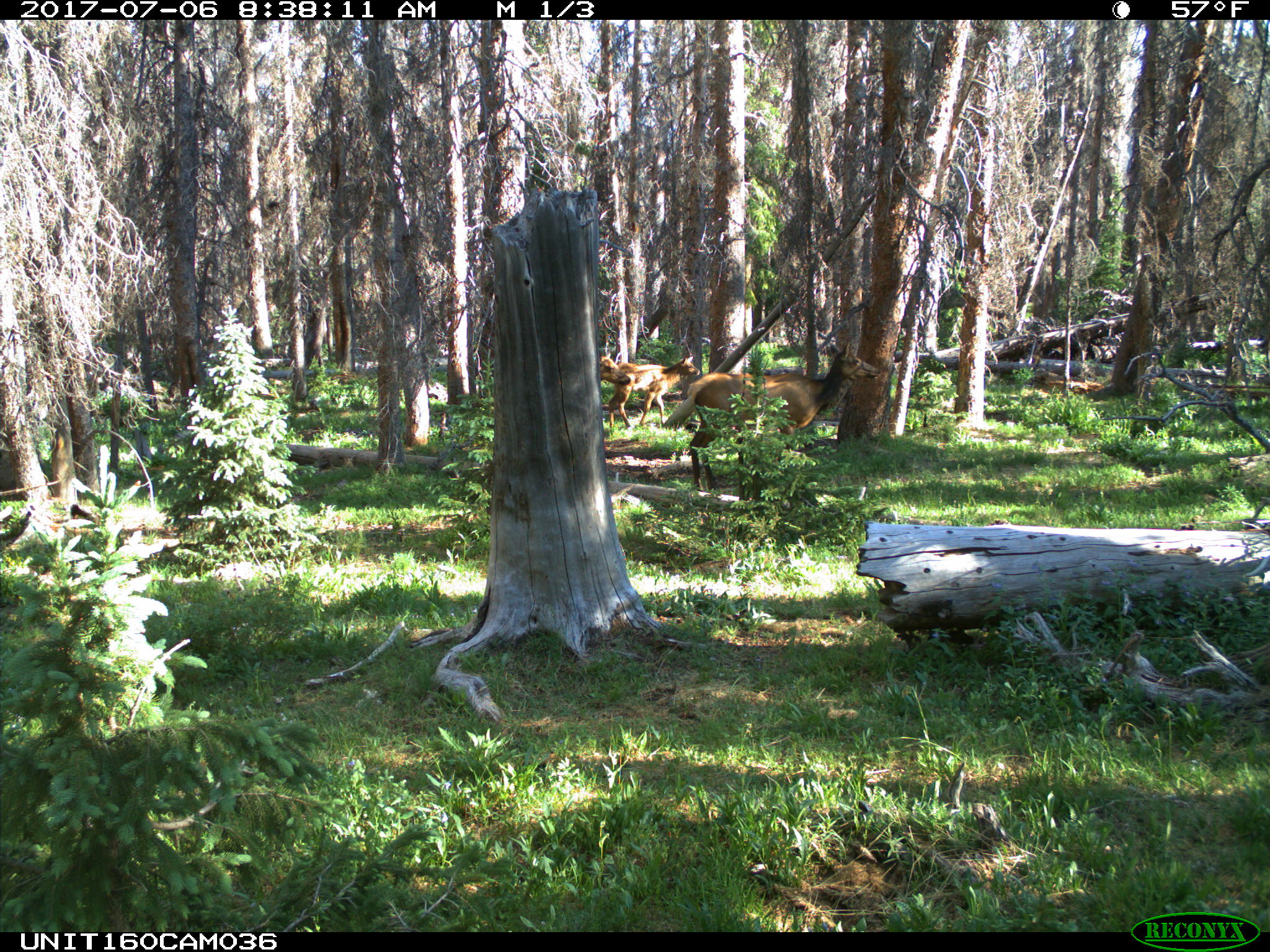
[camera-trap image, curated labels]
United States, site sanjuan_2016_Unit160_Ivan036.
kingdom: Animalia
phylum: Chordata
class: Mammalia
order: Artiodactyla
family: Cervidae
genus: Cervus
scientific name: Cervus elaphus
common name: red deer